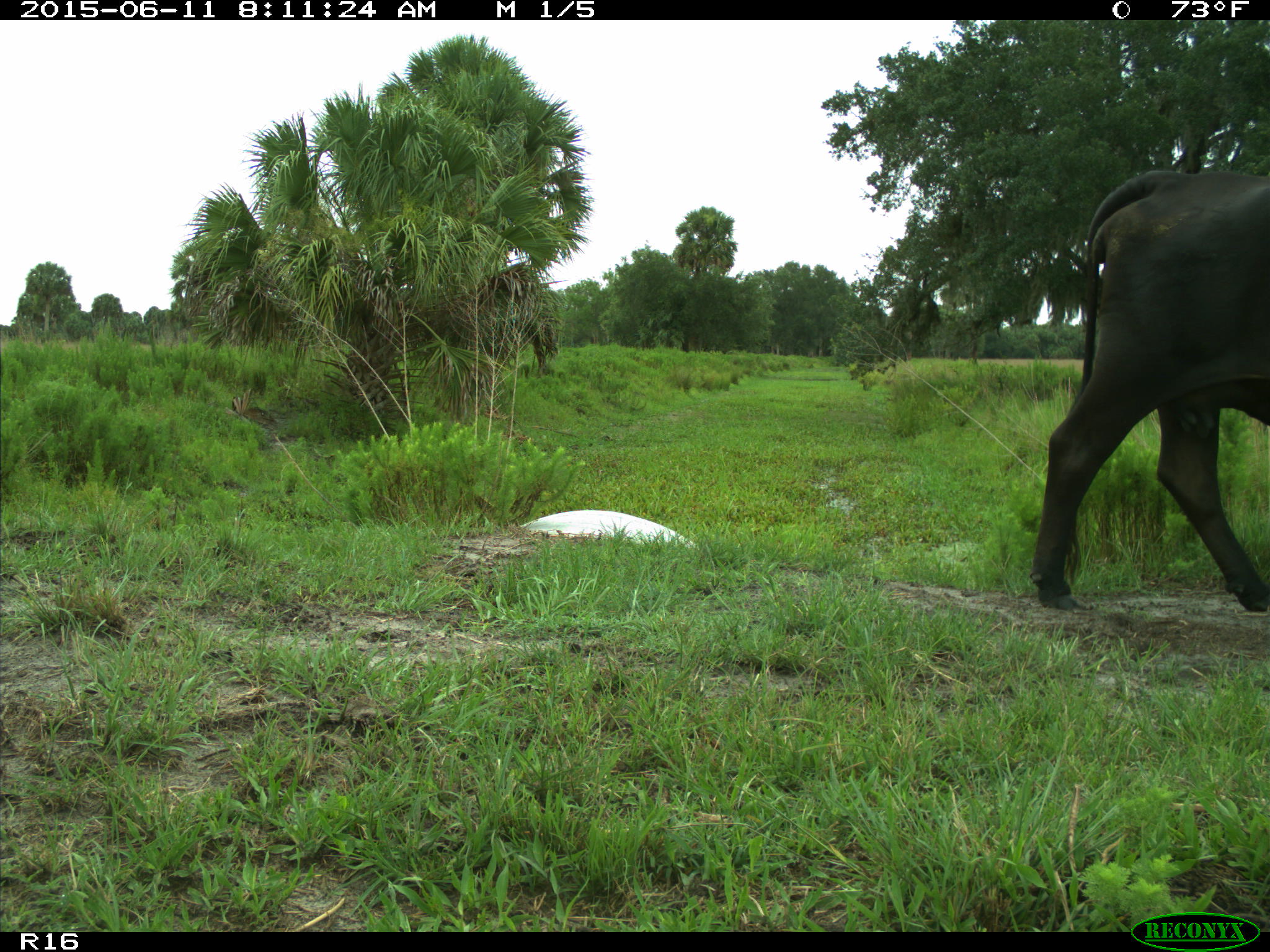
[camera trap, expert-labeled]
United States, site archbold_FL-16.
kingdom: Animalia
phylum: Chordata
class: Mammalia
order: Artiodactyla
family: Bovidae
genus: Bos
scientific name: Bos taurus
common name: domestic cow